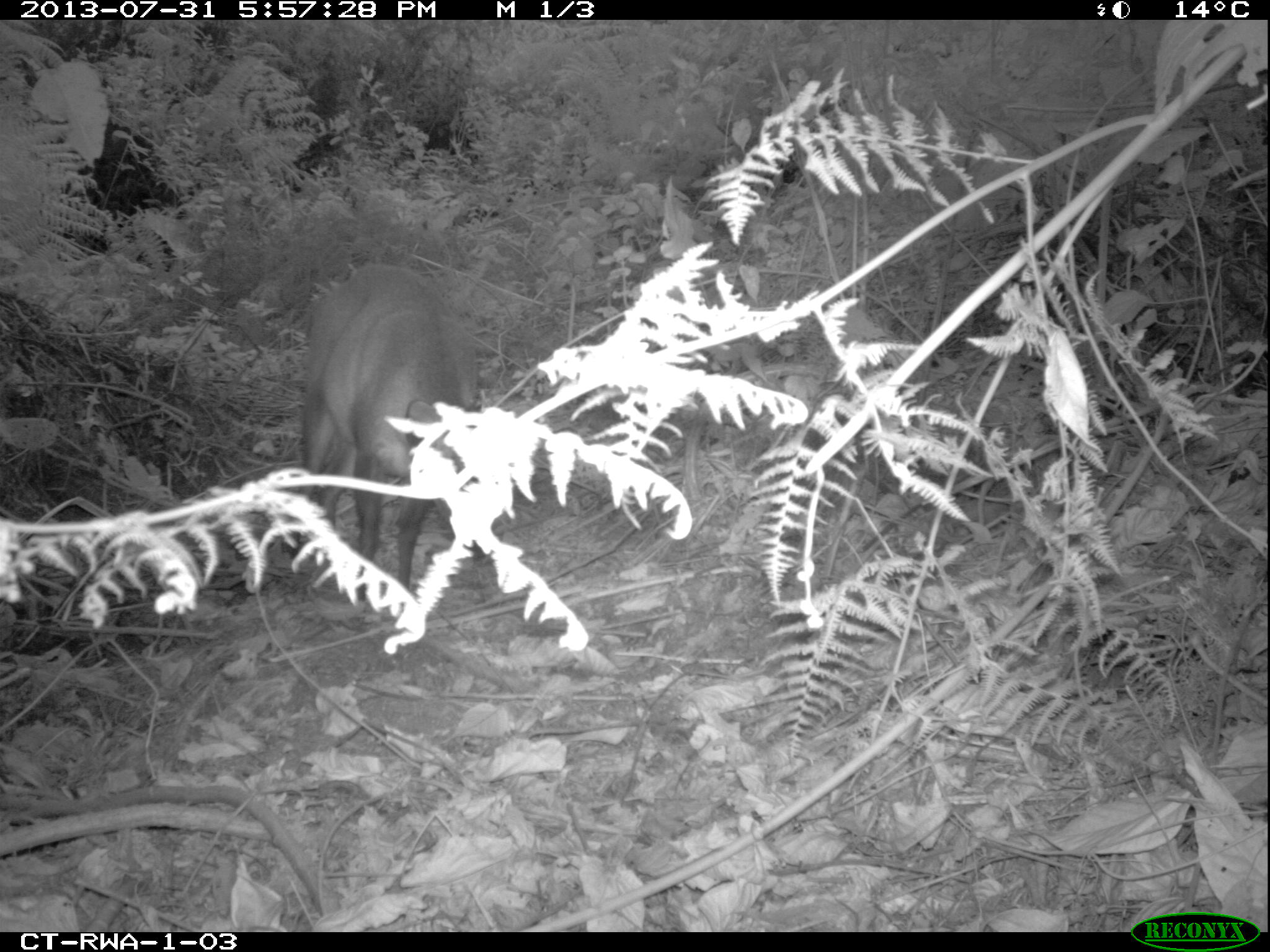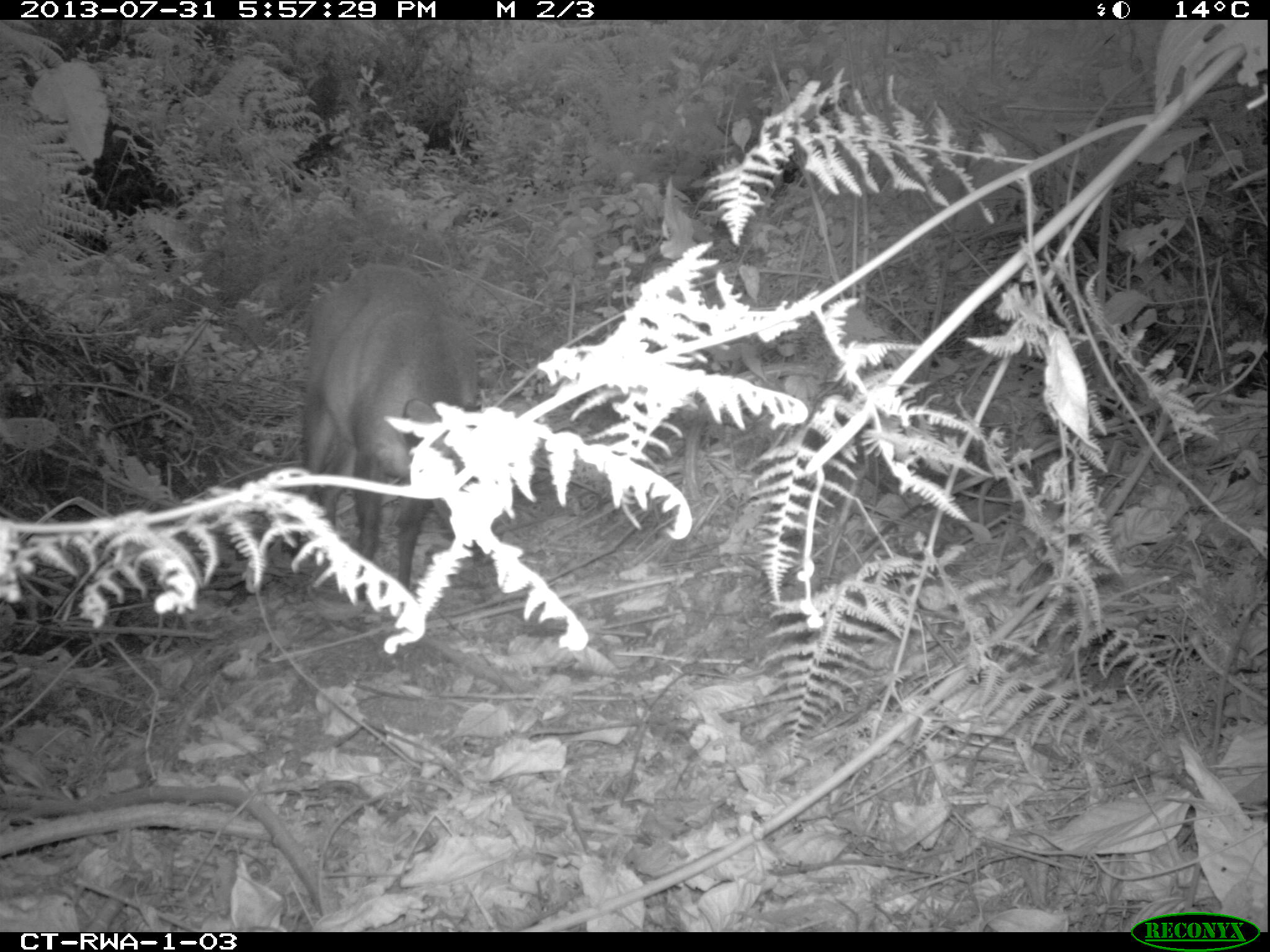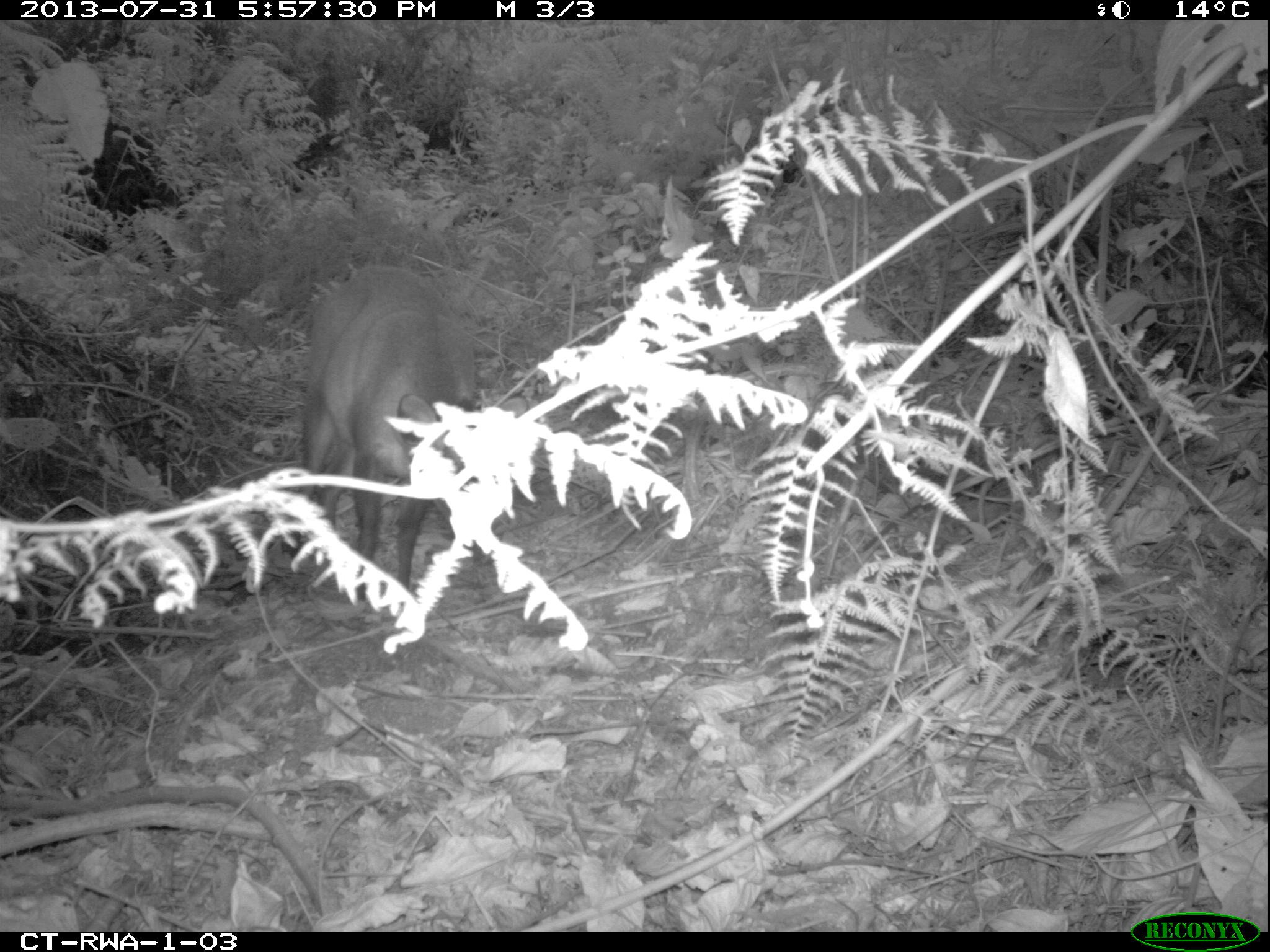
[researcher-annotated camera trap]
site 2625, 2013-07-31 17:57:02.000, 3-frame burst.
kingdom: Animalia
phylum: Chordata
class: Mammalia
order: Artiodactyla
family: Bovidae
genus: Cephalophus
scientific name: Cephalophus nigrifrons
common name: black-fronted duiker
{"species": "Cephalophus nigrifrons (black-fronted duiker)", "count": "1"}